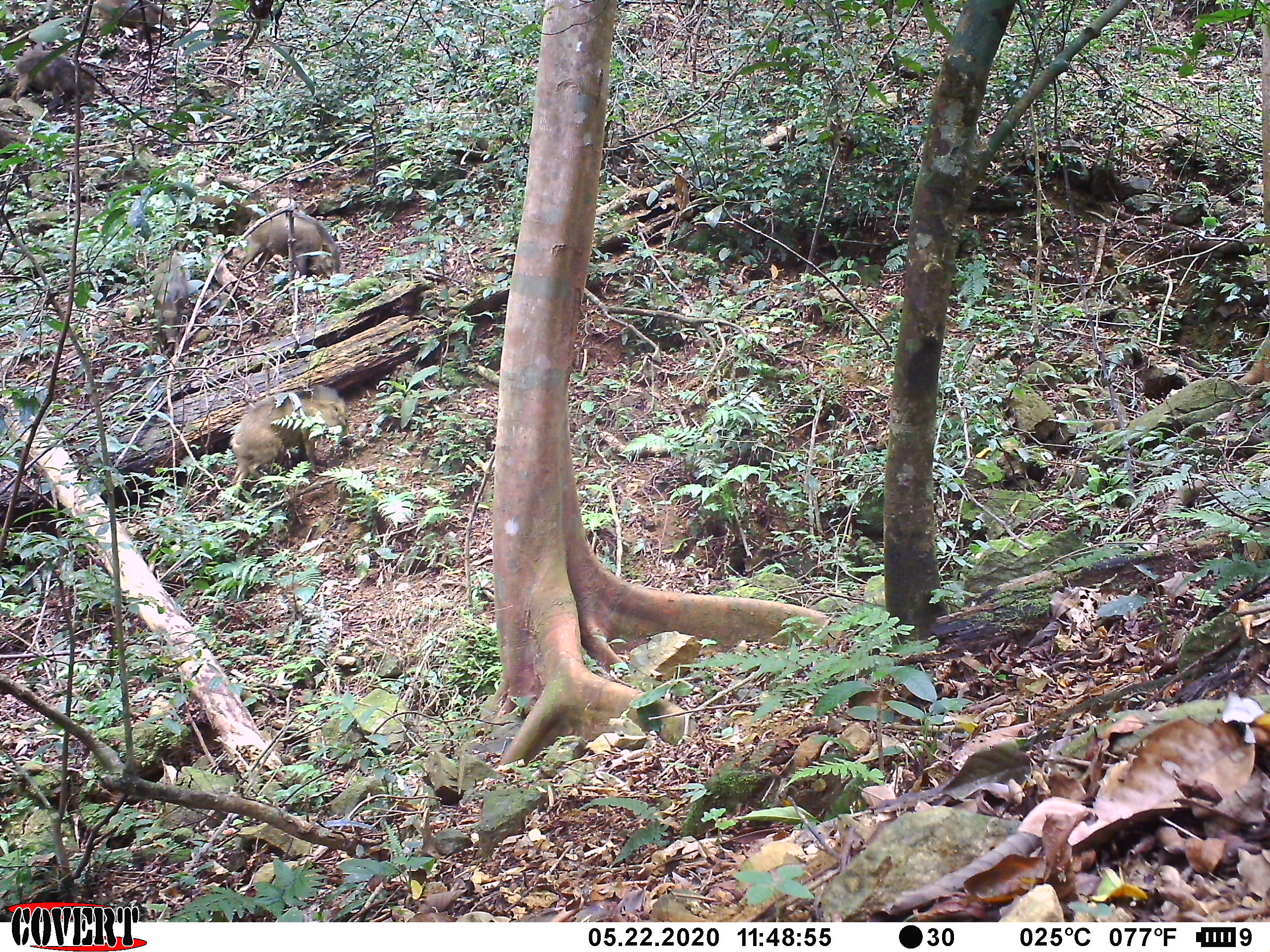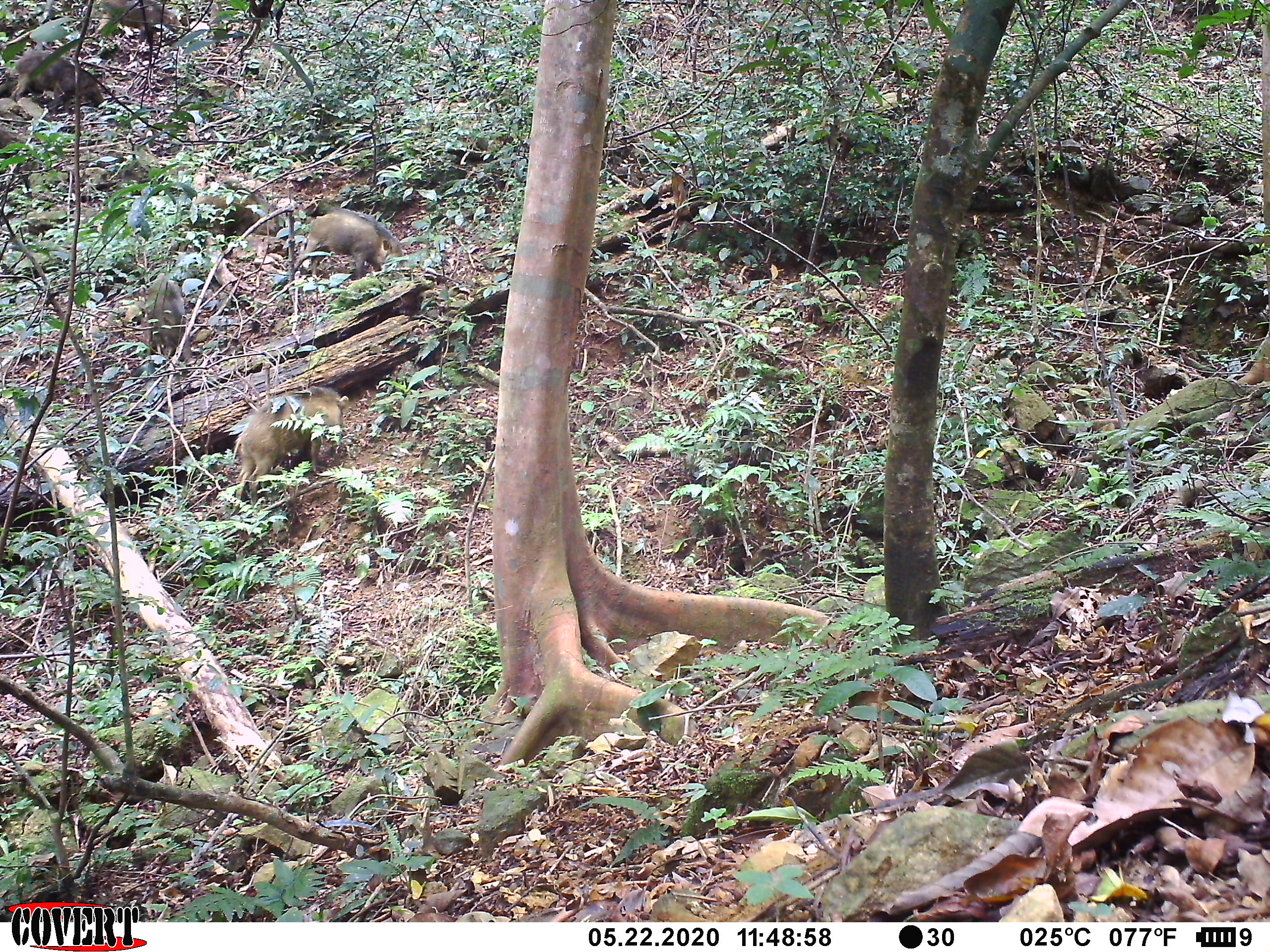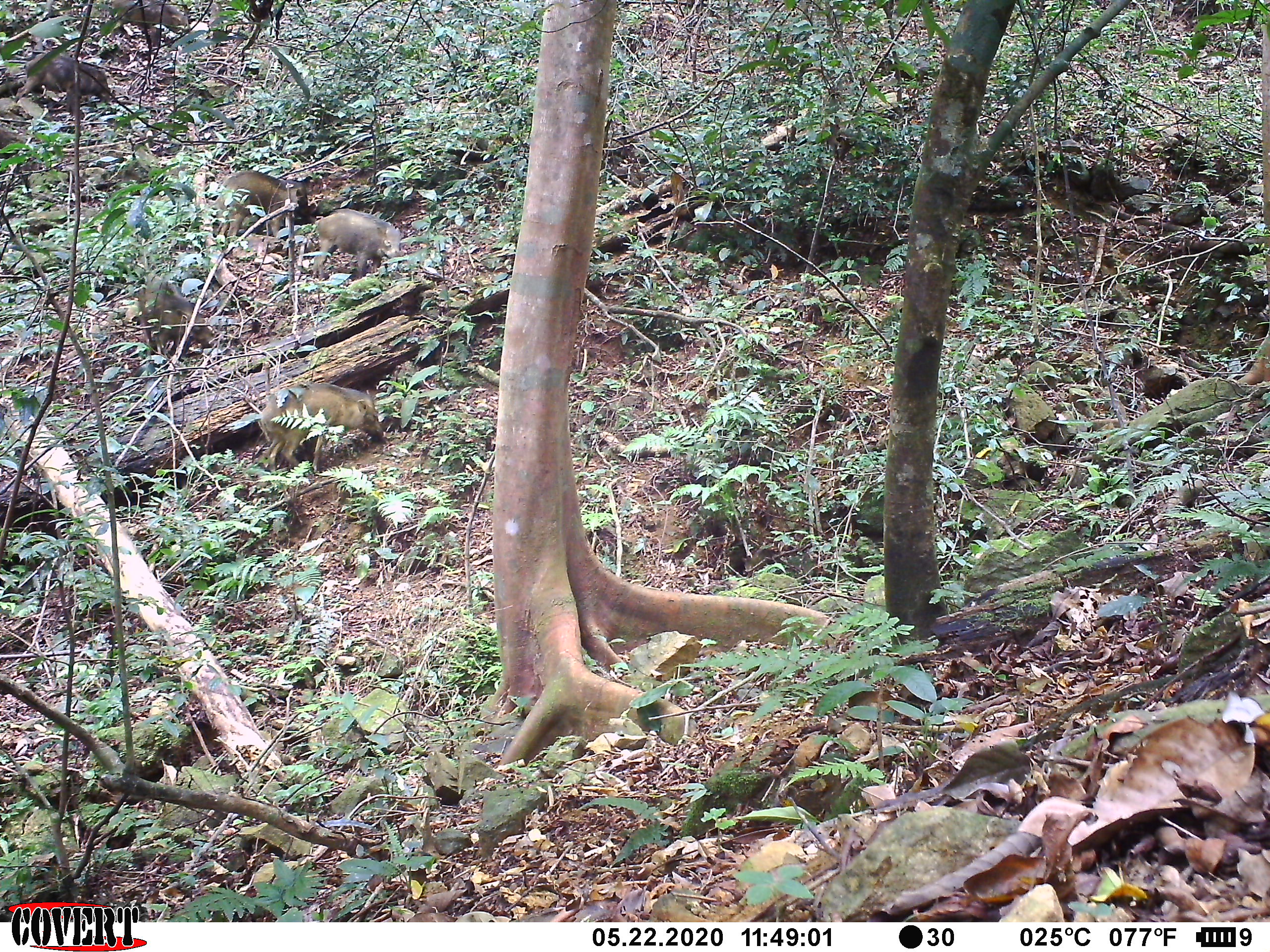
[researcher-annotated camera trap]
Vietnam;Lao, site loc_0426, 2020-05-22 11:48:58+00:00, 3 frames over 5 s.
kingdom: Animalia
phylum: Chordata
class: Mammalia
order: Artiodactyla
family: Suidae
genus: Sus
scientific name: Sus scrofa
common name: eurasian wild pig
Eurasian wild pig (Sus scrofa). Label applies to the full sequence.